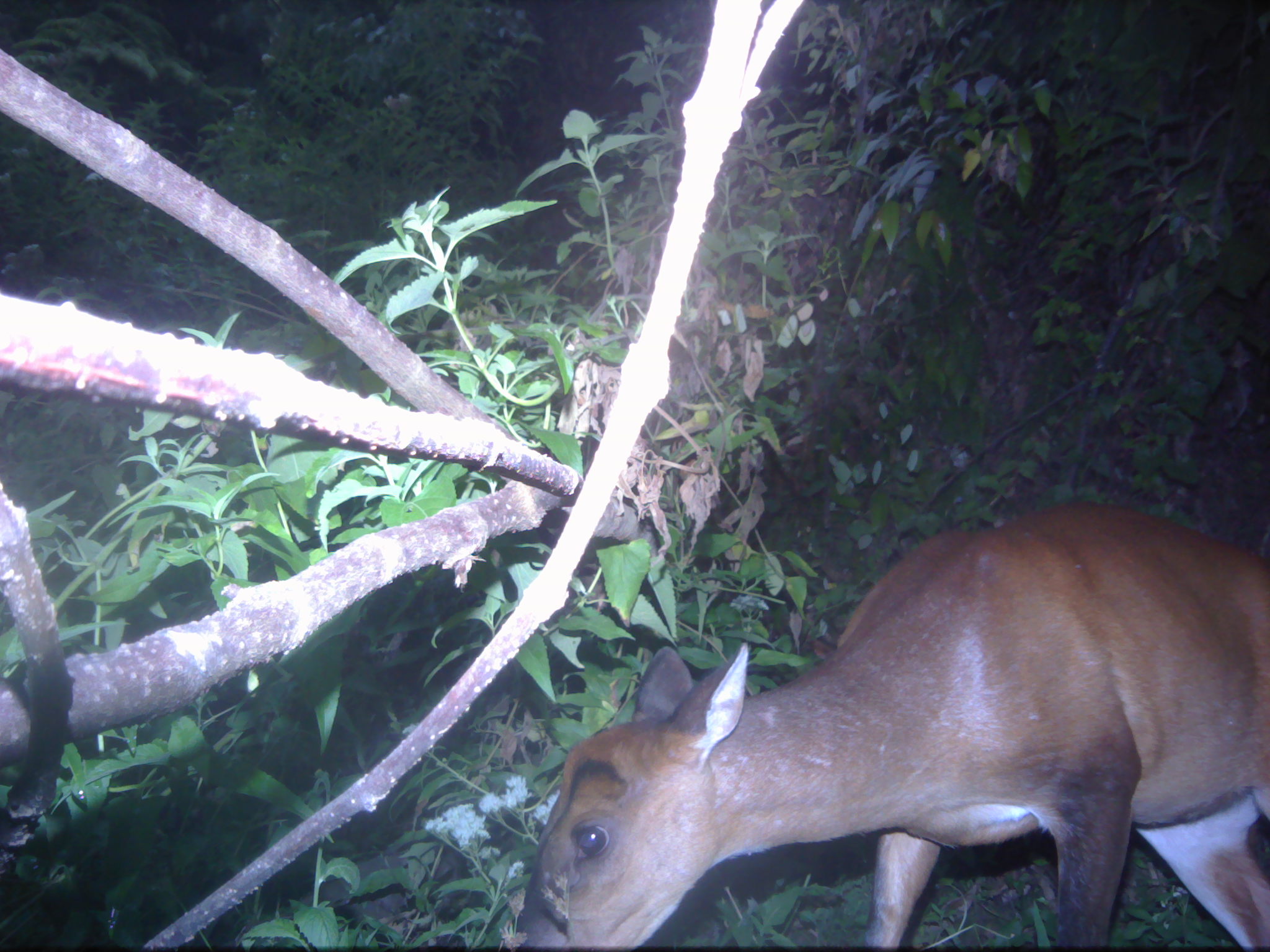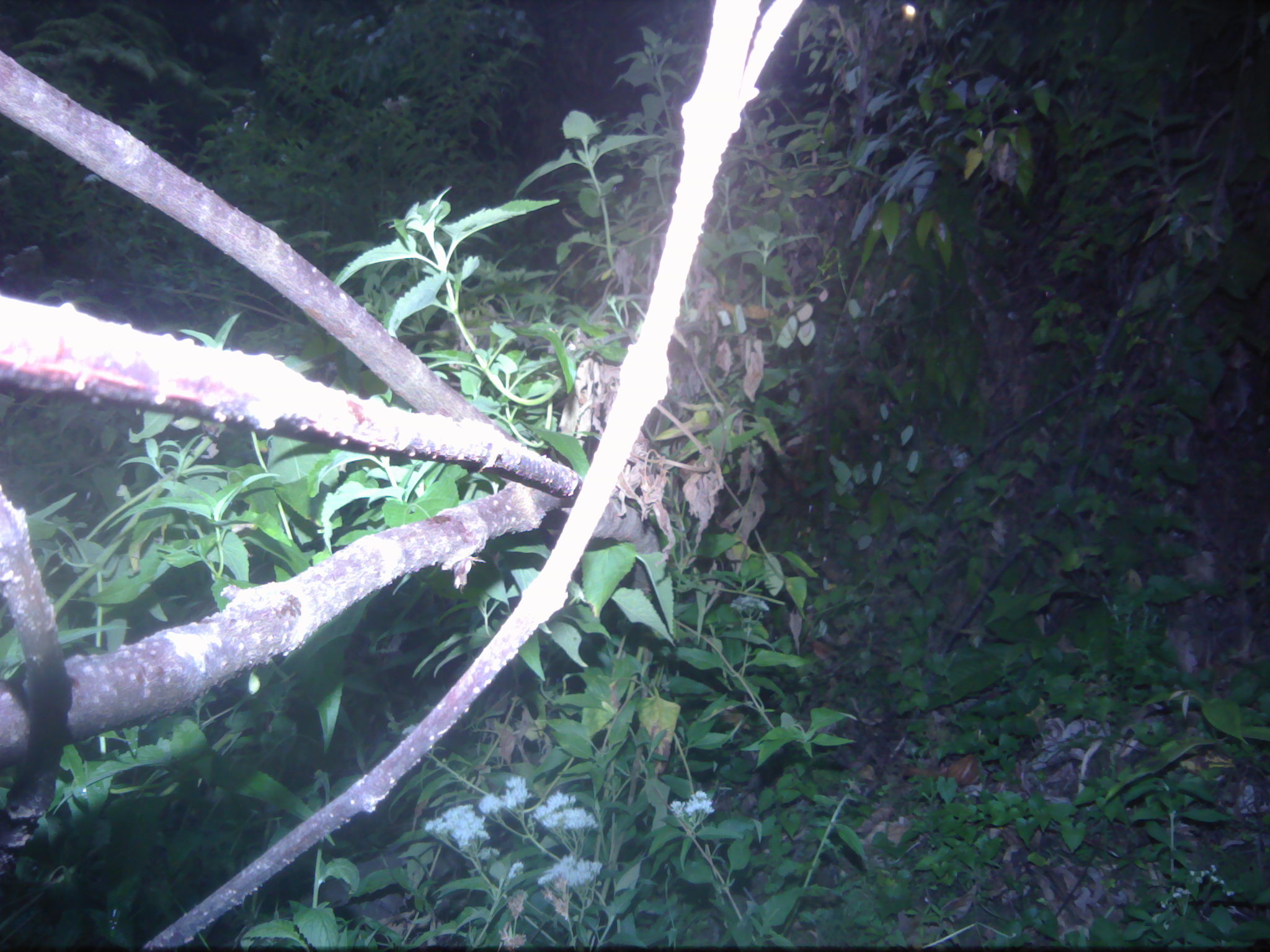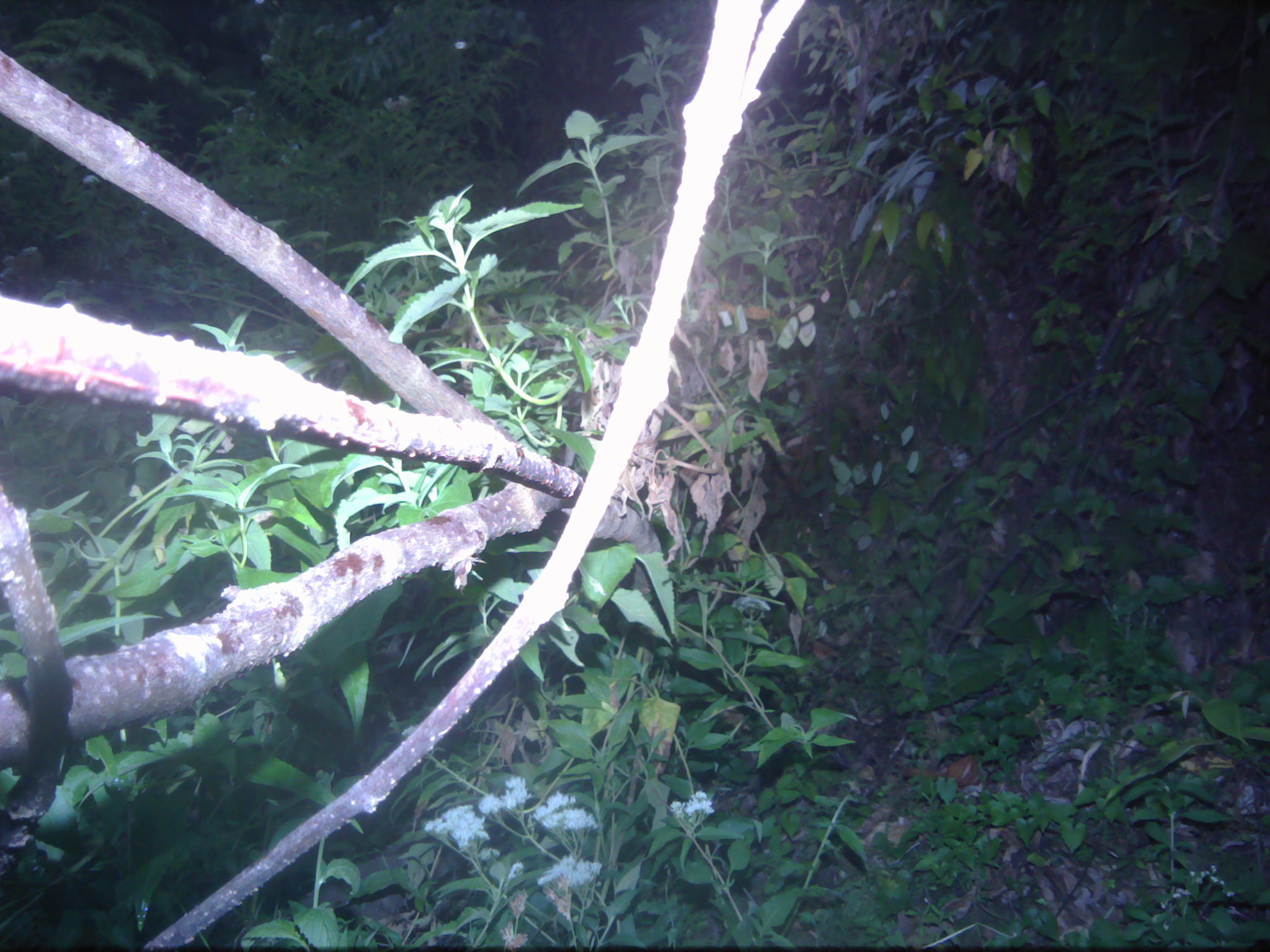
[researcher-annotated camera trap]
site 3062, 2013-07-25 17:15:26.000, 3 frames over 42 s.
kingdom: Animalia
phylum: Chordata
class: Mammalia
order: Artiodactyla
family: Cervidae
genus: Muntiacus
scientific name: Muntiacus muntjak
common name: southern red muntjac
Muntiacus muntjak (southern red muntjac), count 1.